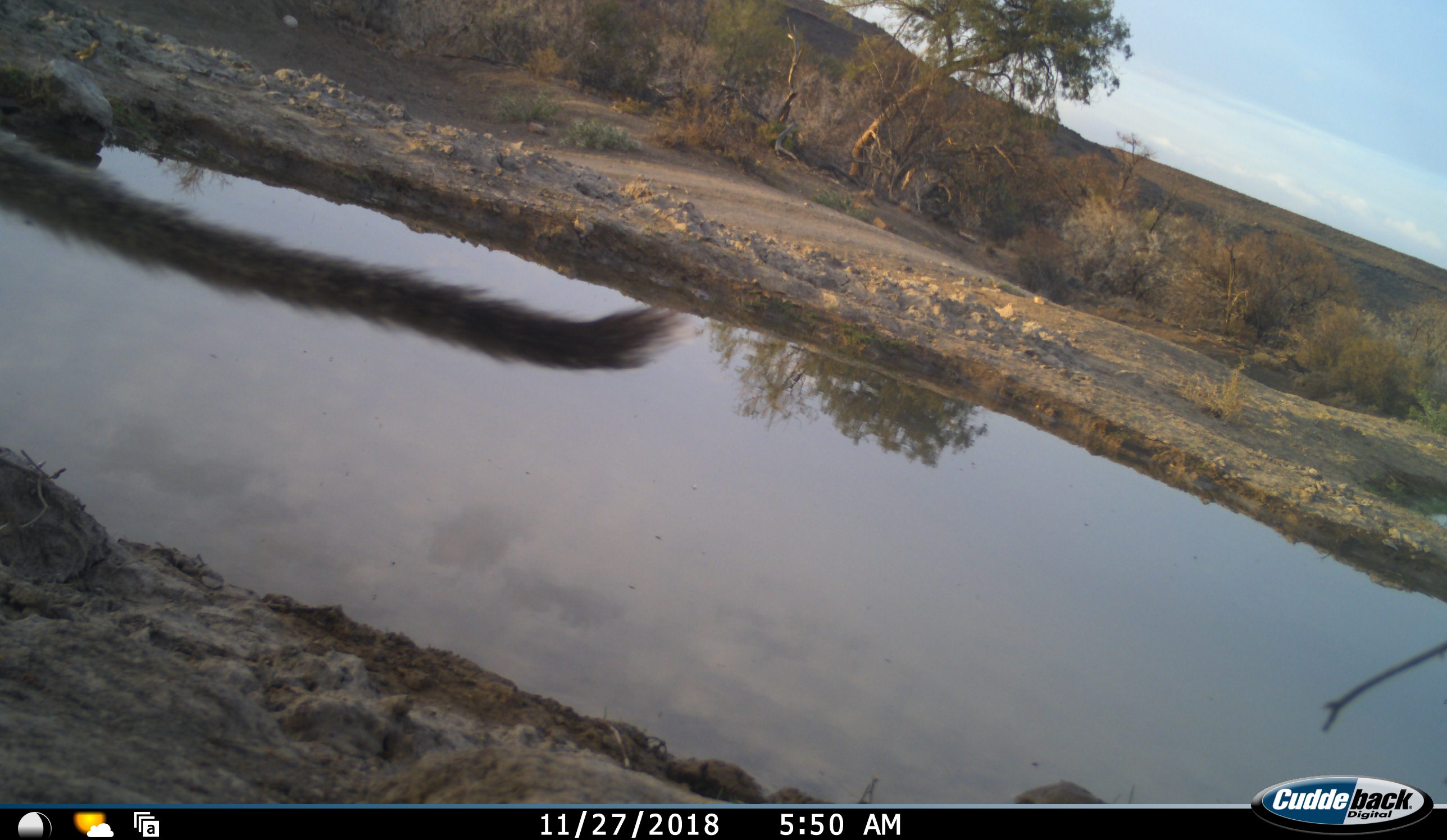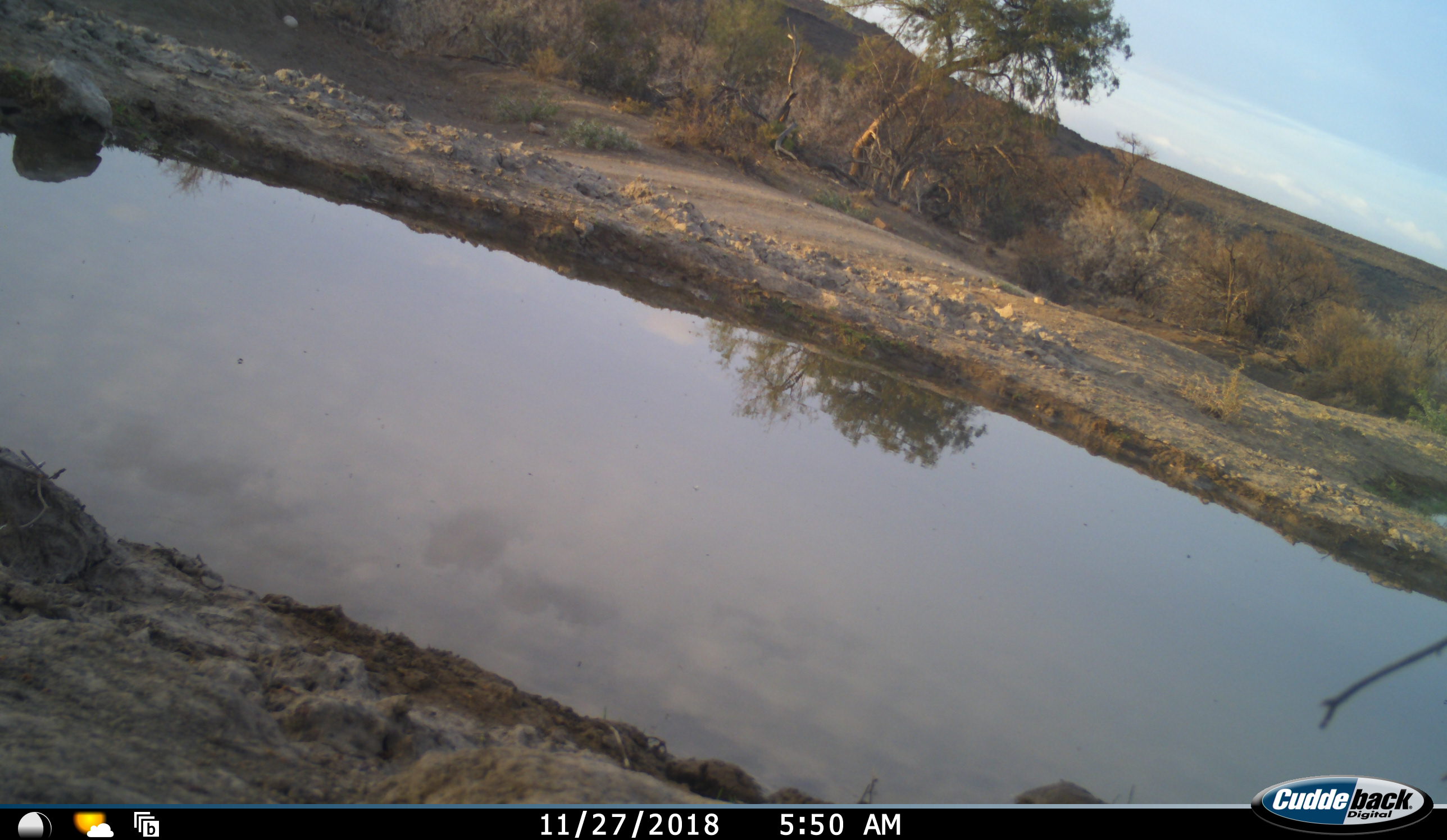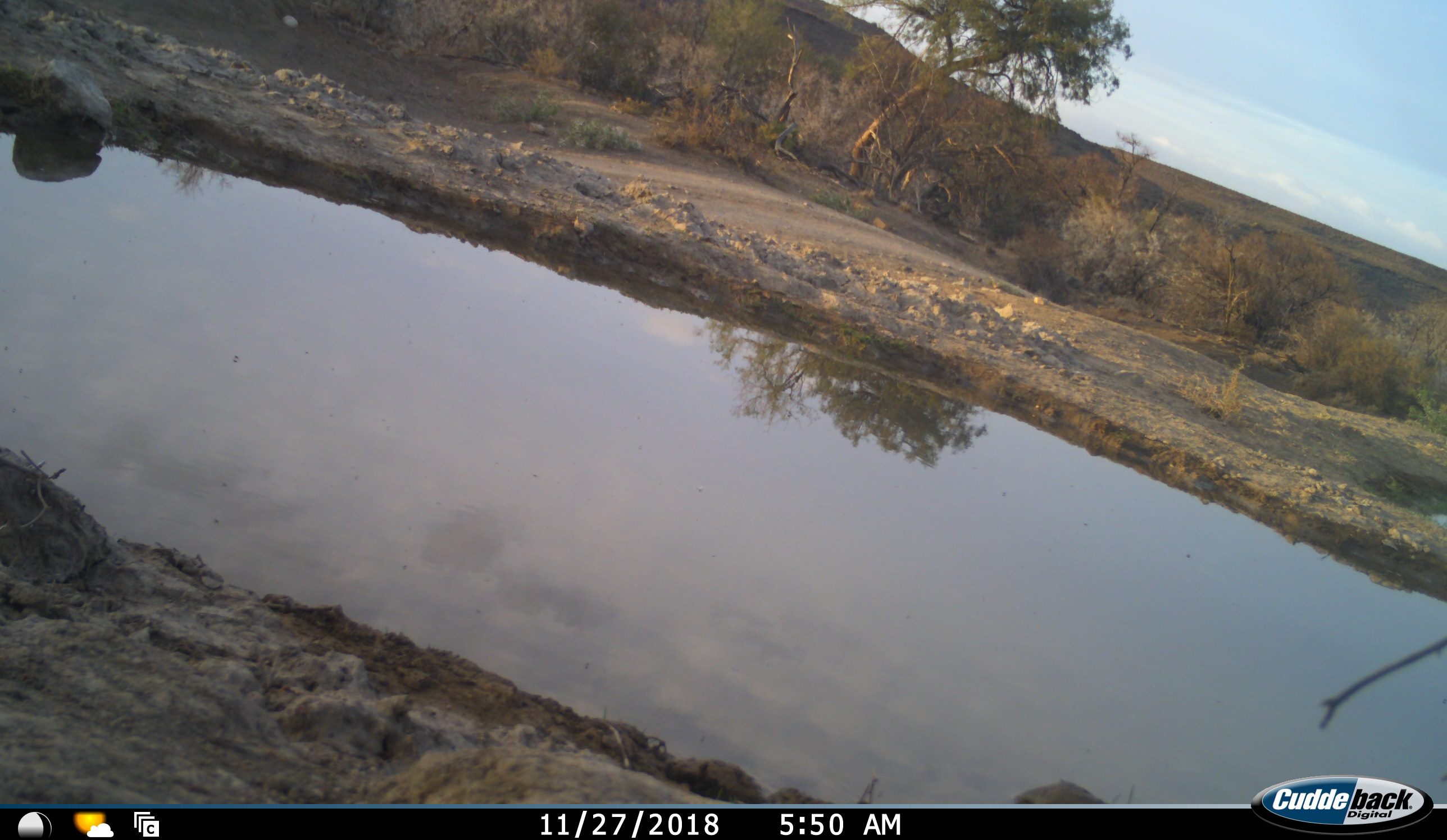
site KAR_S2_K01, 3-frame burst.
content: unidentified animal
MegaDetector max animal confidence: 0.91